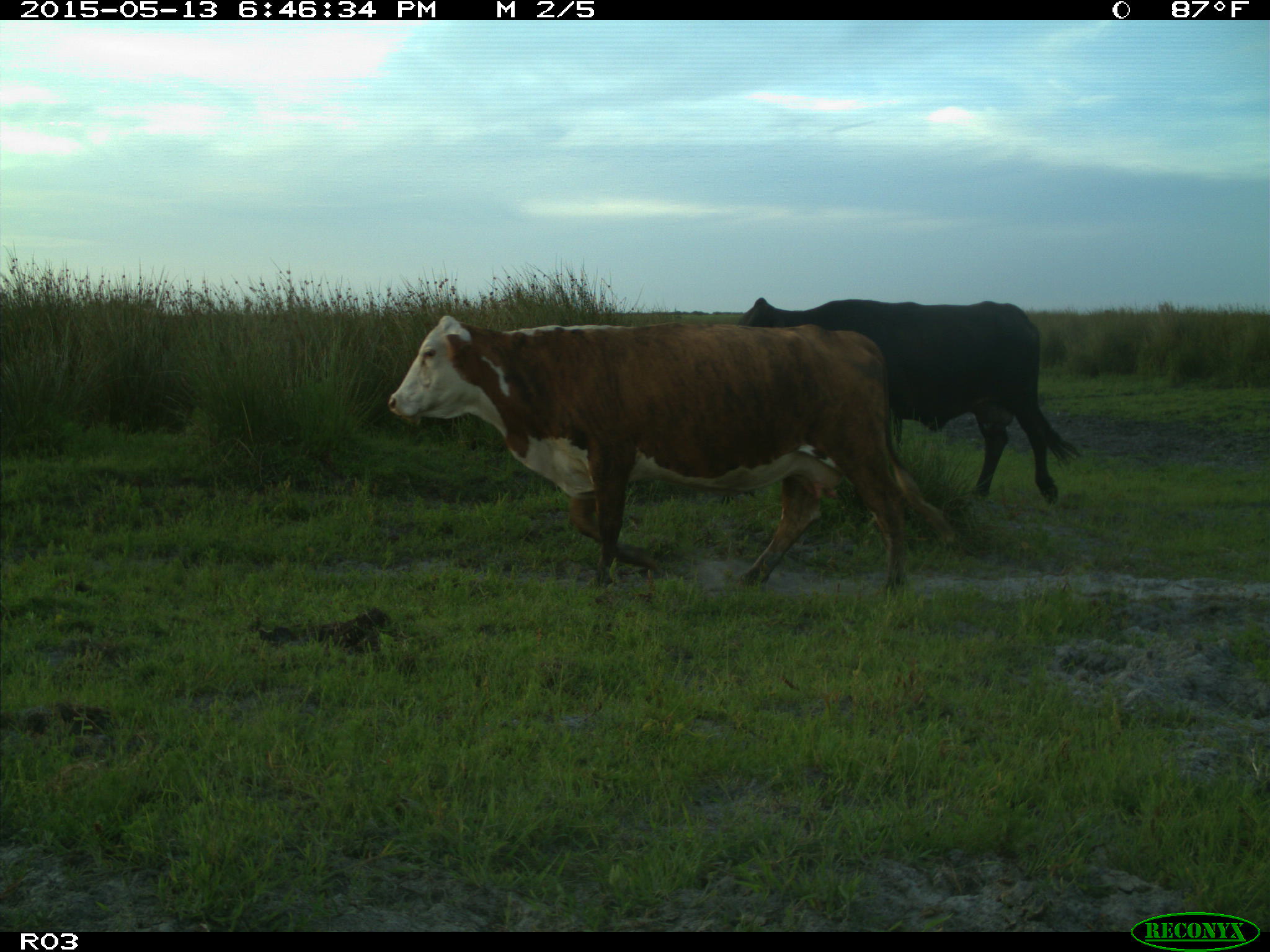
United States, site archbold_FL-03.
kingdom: Animalia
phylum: Chordata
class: Mammalia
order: Artiodactyla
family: Bovidae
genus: Bos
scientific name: Bos taurus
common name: domestic cow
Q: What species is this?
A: Bos taurus (domestic cow).